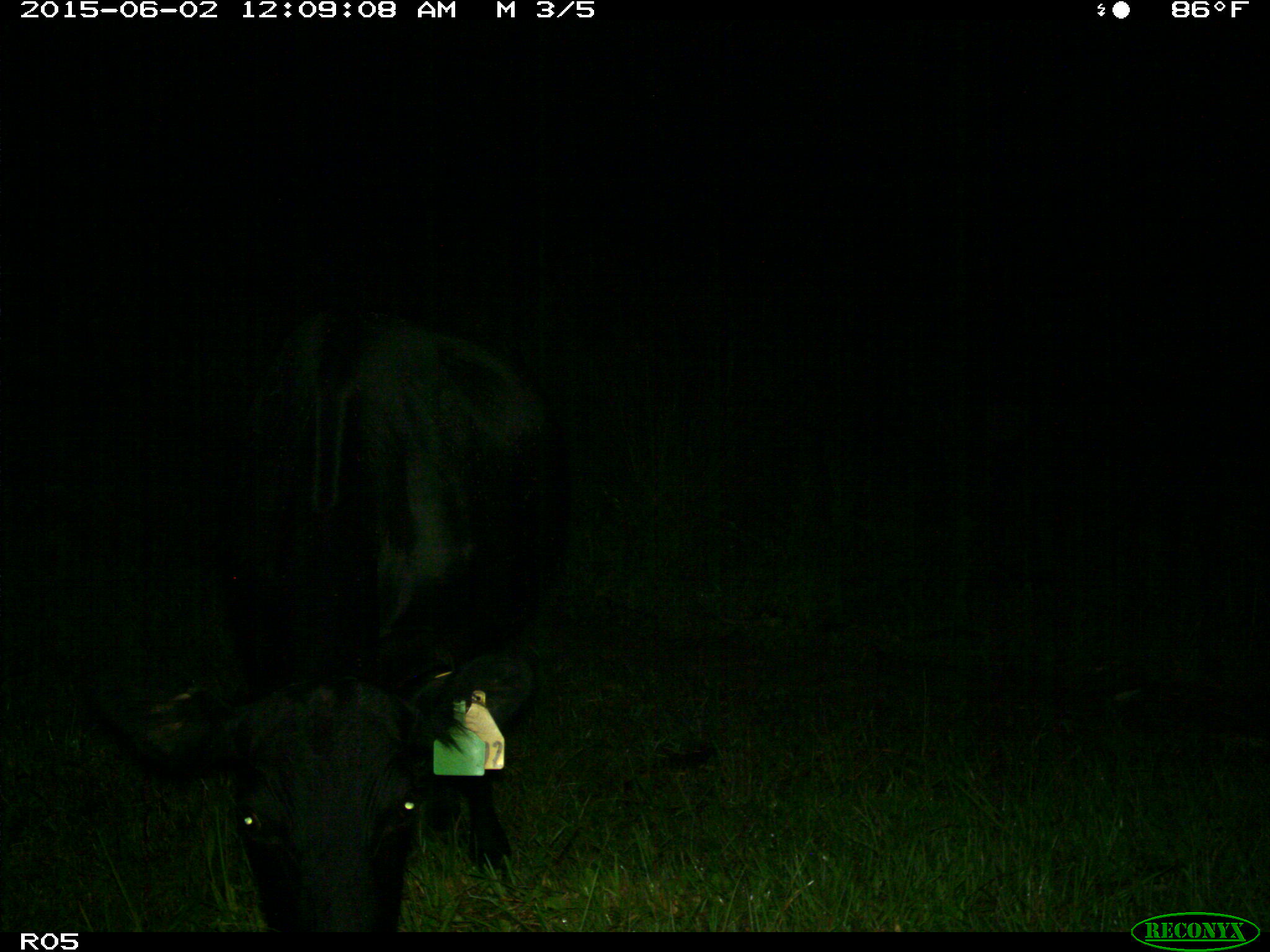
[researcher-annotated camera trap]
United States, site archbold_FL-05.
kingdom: Animalia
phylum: Chordata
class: Mammalia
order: Artiodactyla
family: Bovidae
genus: Bos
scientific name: Bos taurus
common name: domestic cow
Bos taurus (domestic cow).